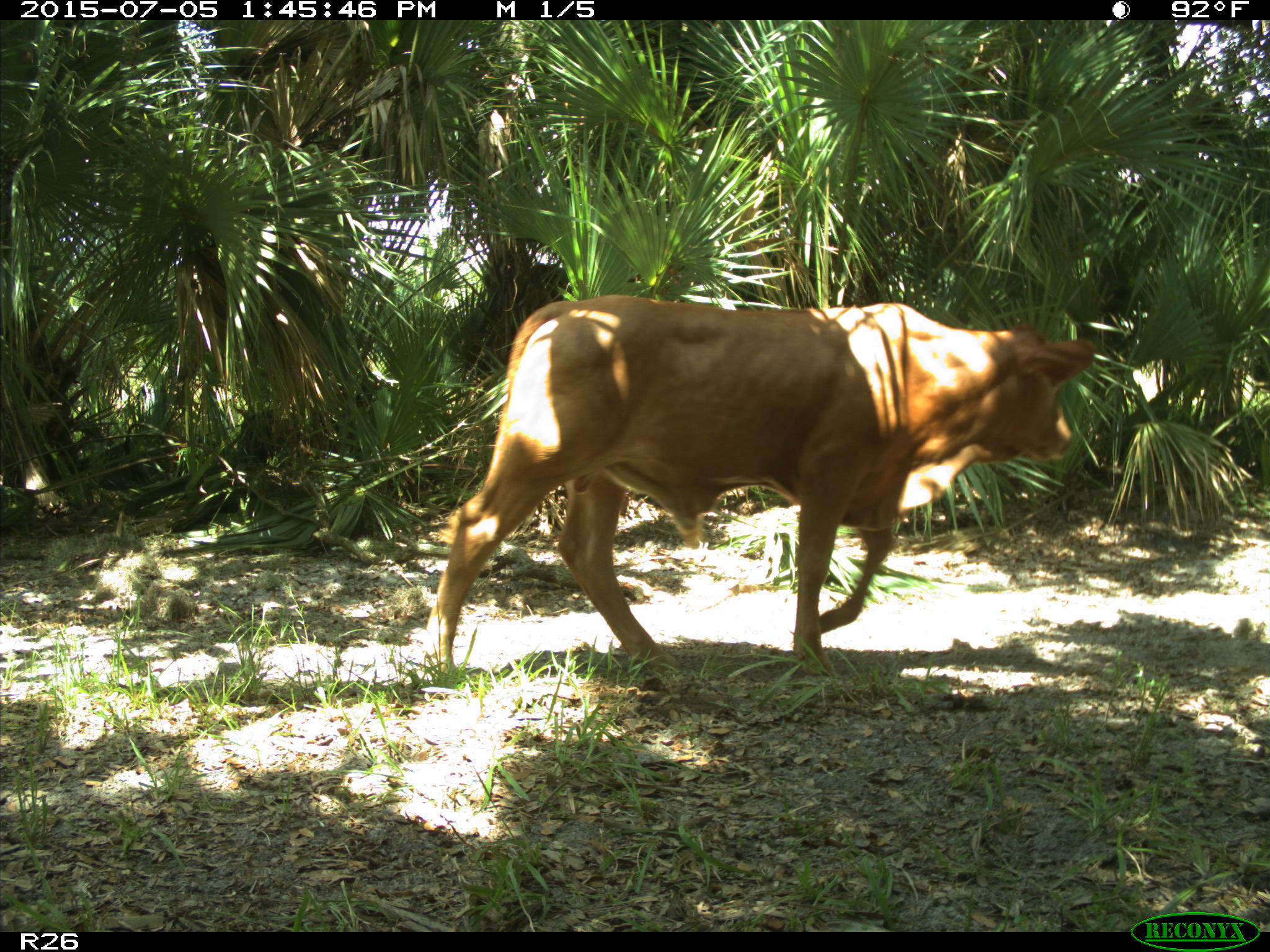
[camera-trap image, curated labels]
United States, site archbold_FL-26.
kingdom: Animalia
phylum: Chordata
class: Mammalia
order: Artiodactyla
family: Bovidae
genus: Bos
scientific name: Bos taurus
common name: domestic cow